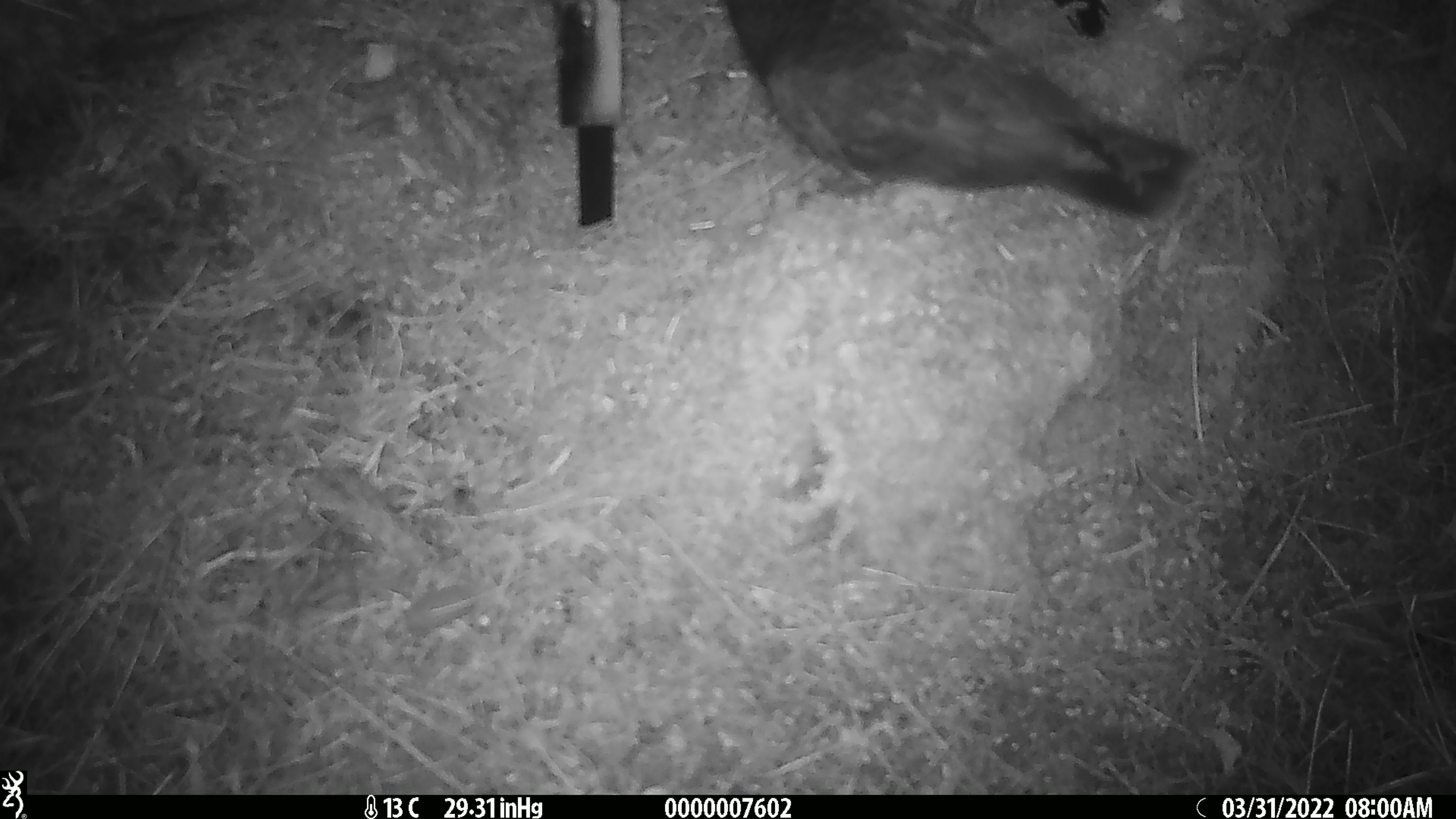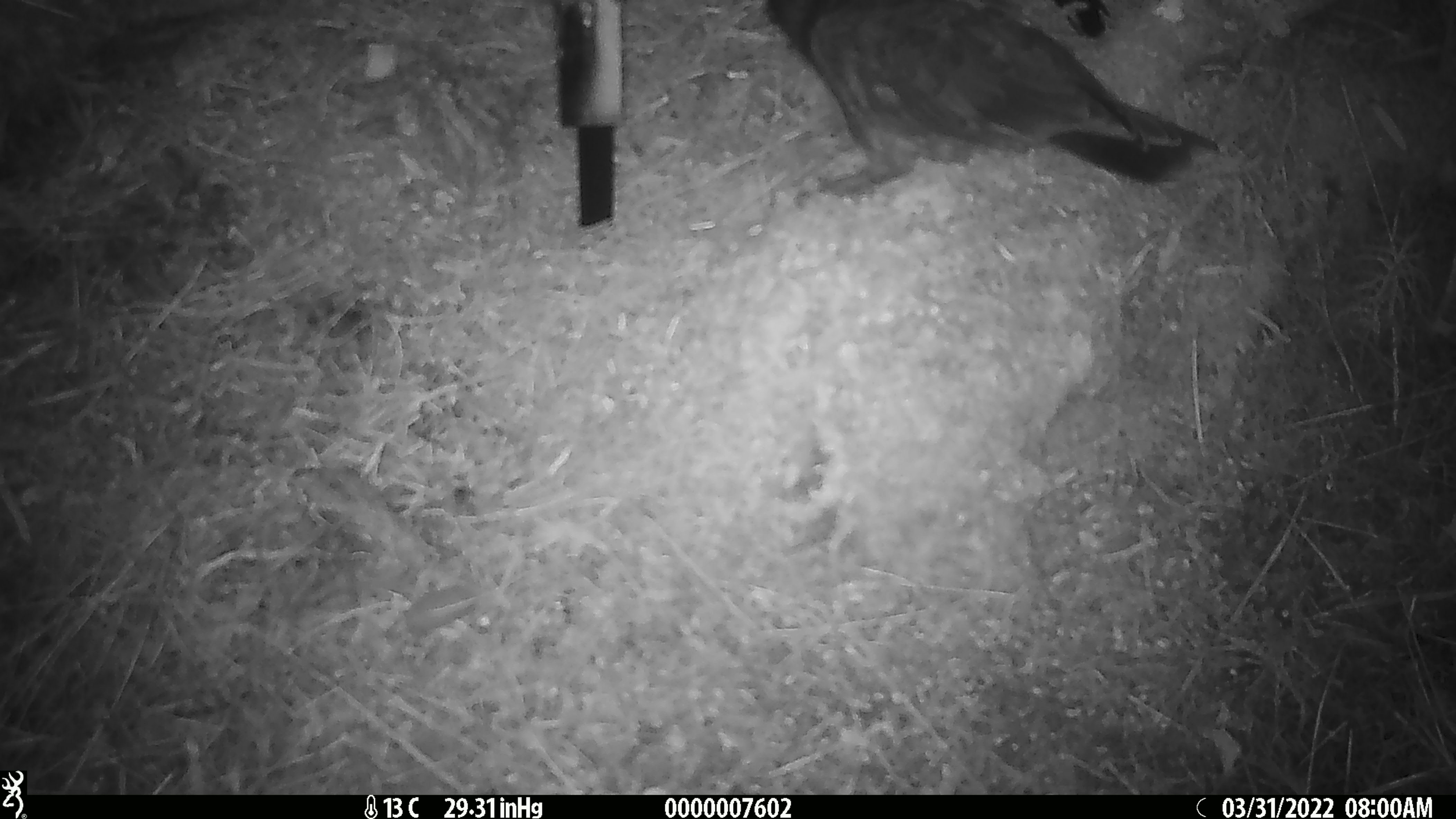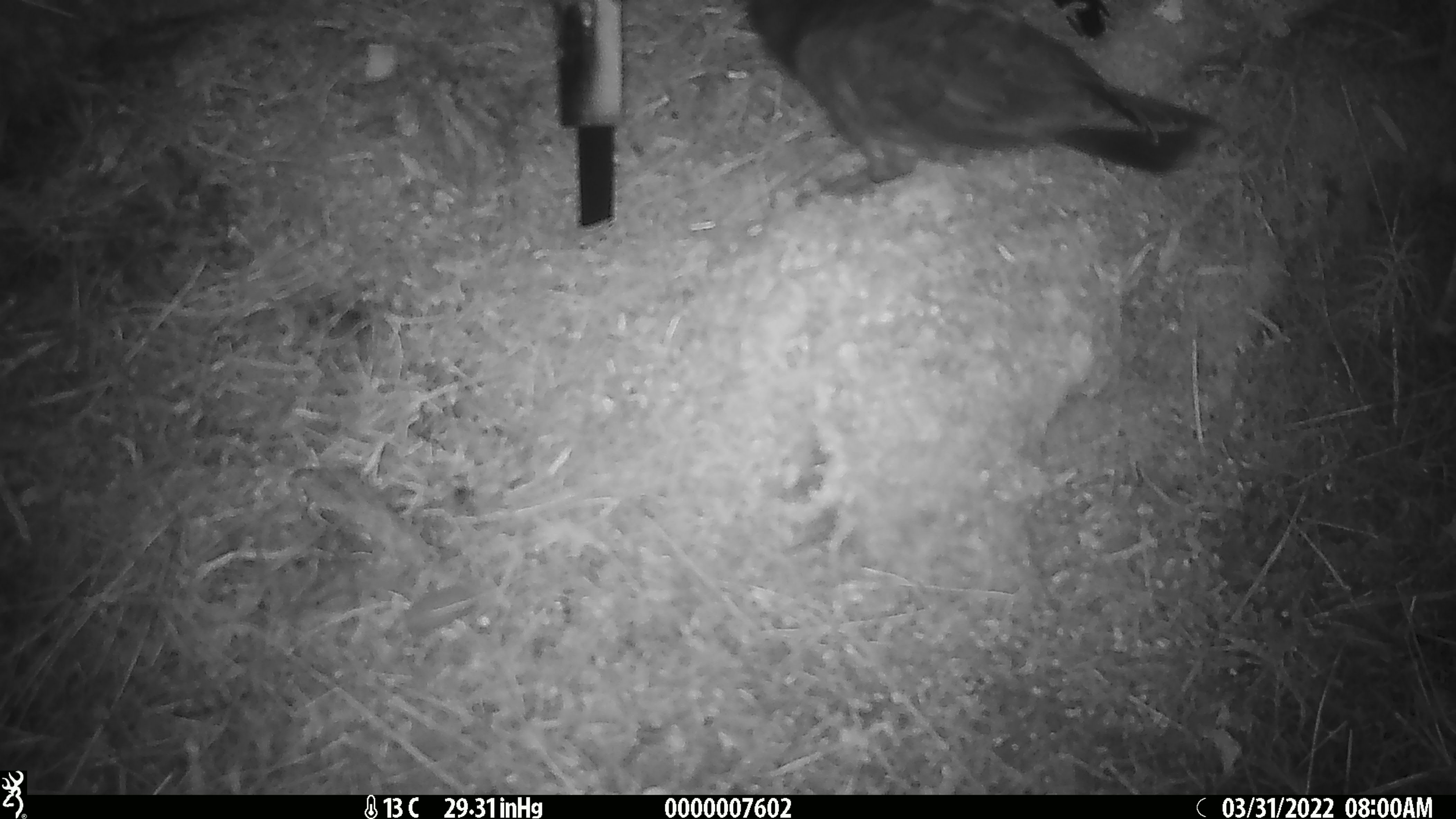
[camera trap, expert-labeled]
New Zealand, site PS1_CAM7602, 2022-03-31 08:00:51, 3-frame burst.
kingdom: Animalia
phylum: Chordata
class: Aves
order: Psittaciformes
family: Strigopidae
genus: Nestor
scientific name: Nestor notabilis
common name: kea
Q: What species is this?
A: Kea (Nestor notabilis).